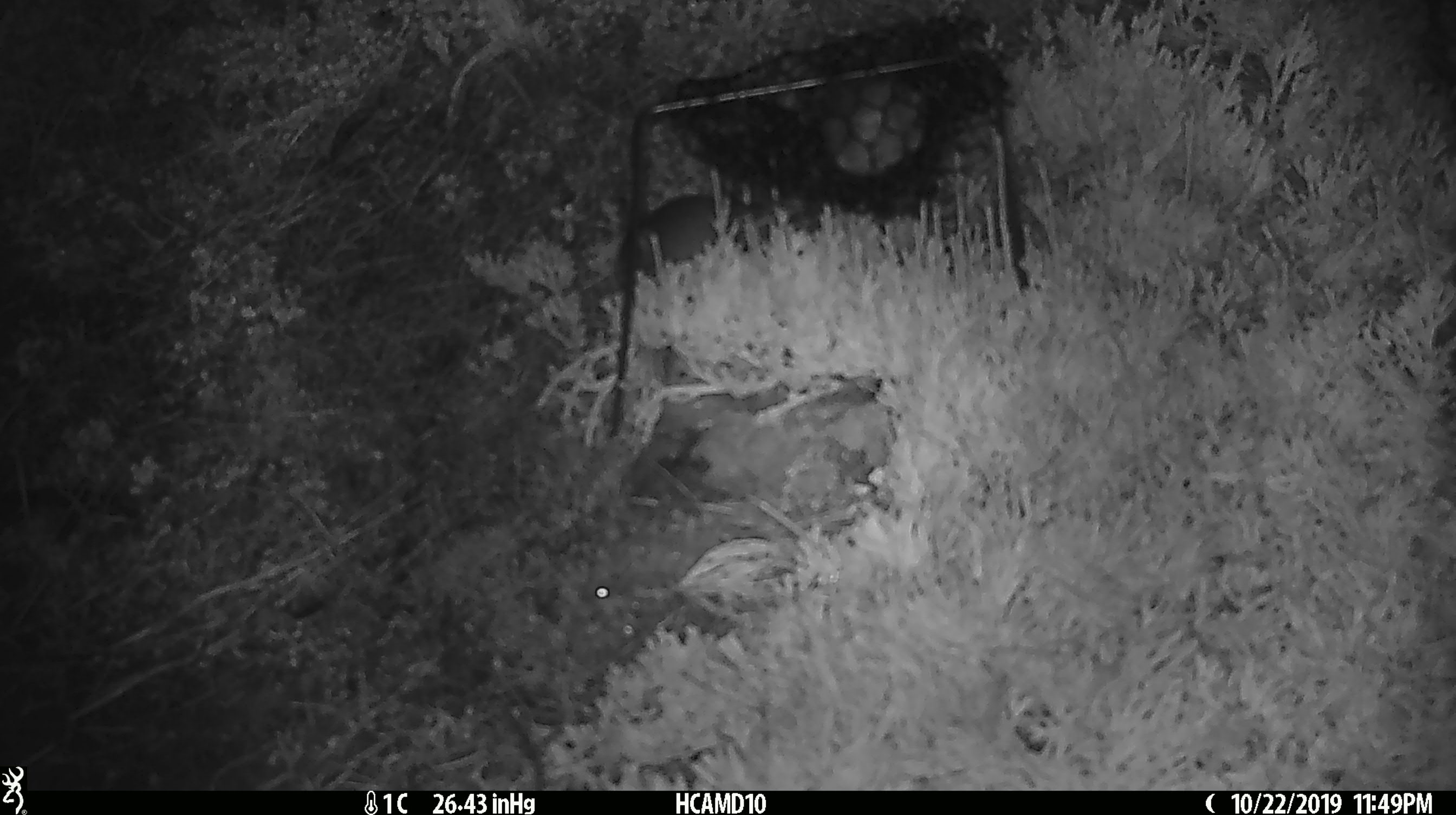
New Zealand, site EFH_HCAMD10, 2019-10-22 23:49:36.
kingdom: Animalia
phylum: Chordata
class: Mammalia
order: Rodentia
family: Muridae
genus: Mus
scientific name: Mus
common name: mouse